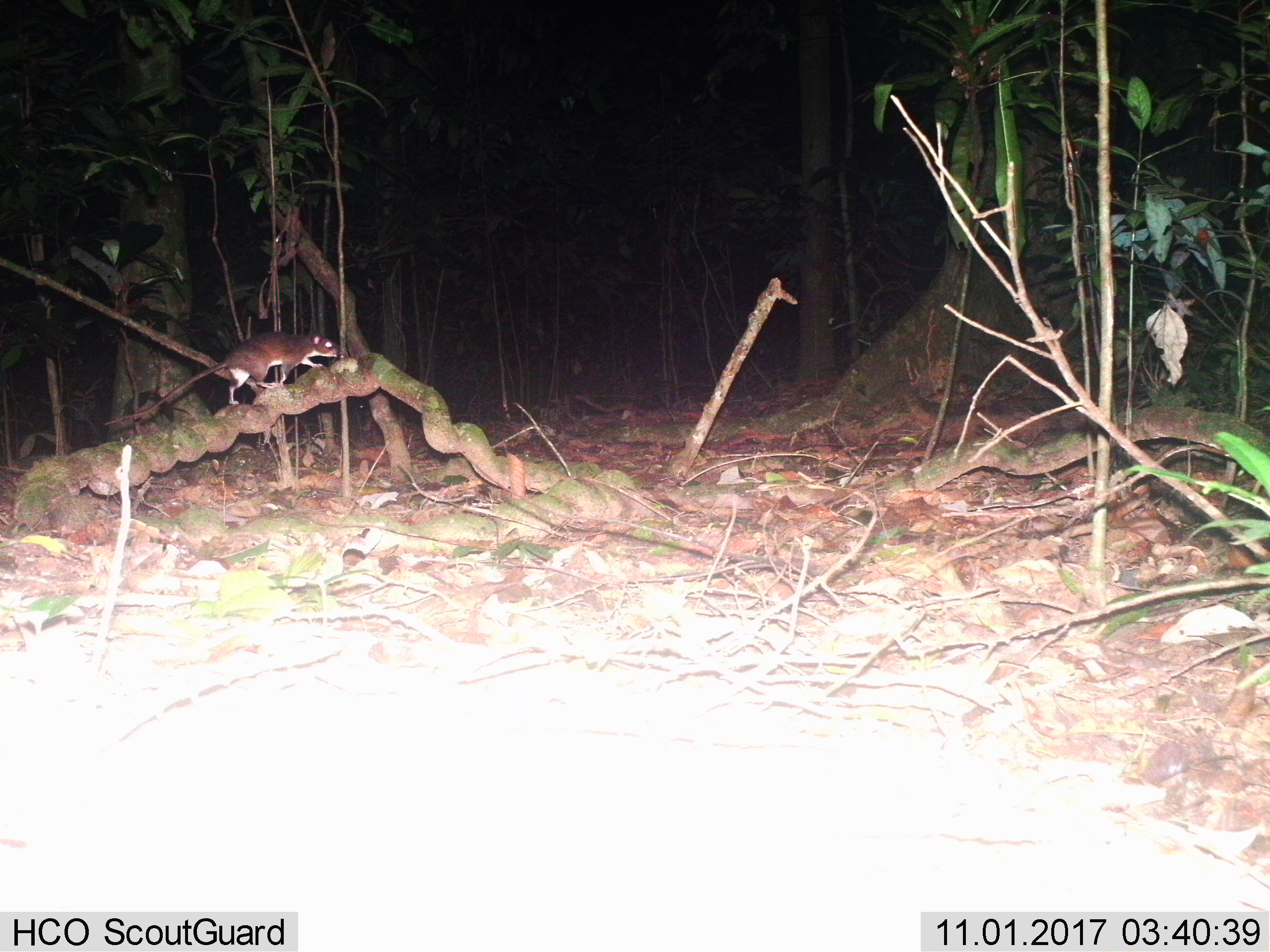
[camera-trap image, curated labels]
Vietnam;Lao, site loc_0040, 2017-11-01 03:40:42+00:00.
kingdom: Animalia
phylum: Chordata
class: Mammalia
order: Rodentia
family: Muridae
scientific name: Muridae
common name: old-world mice and rats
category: unidentified murid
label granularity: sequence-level